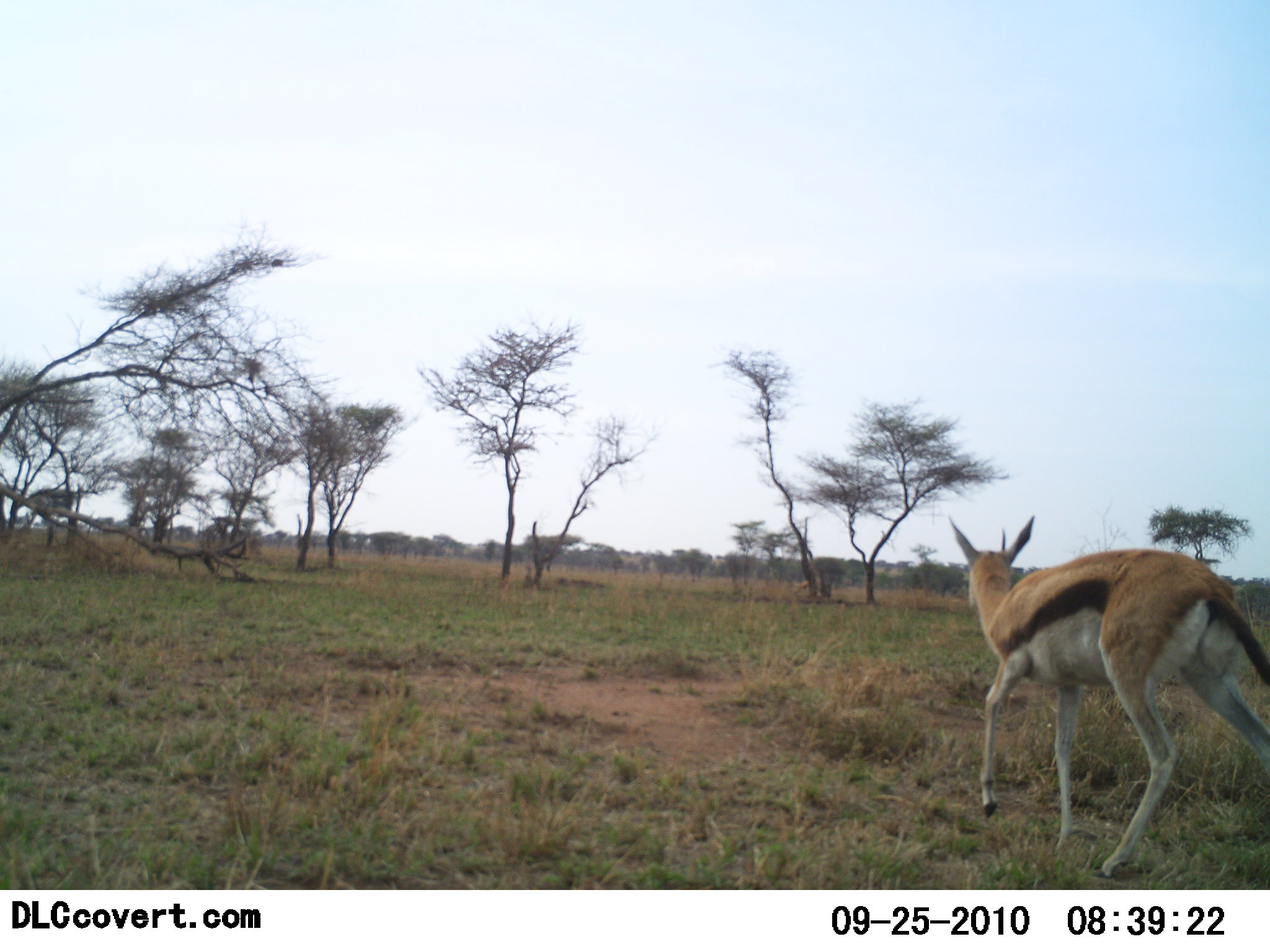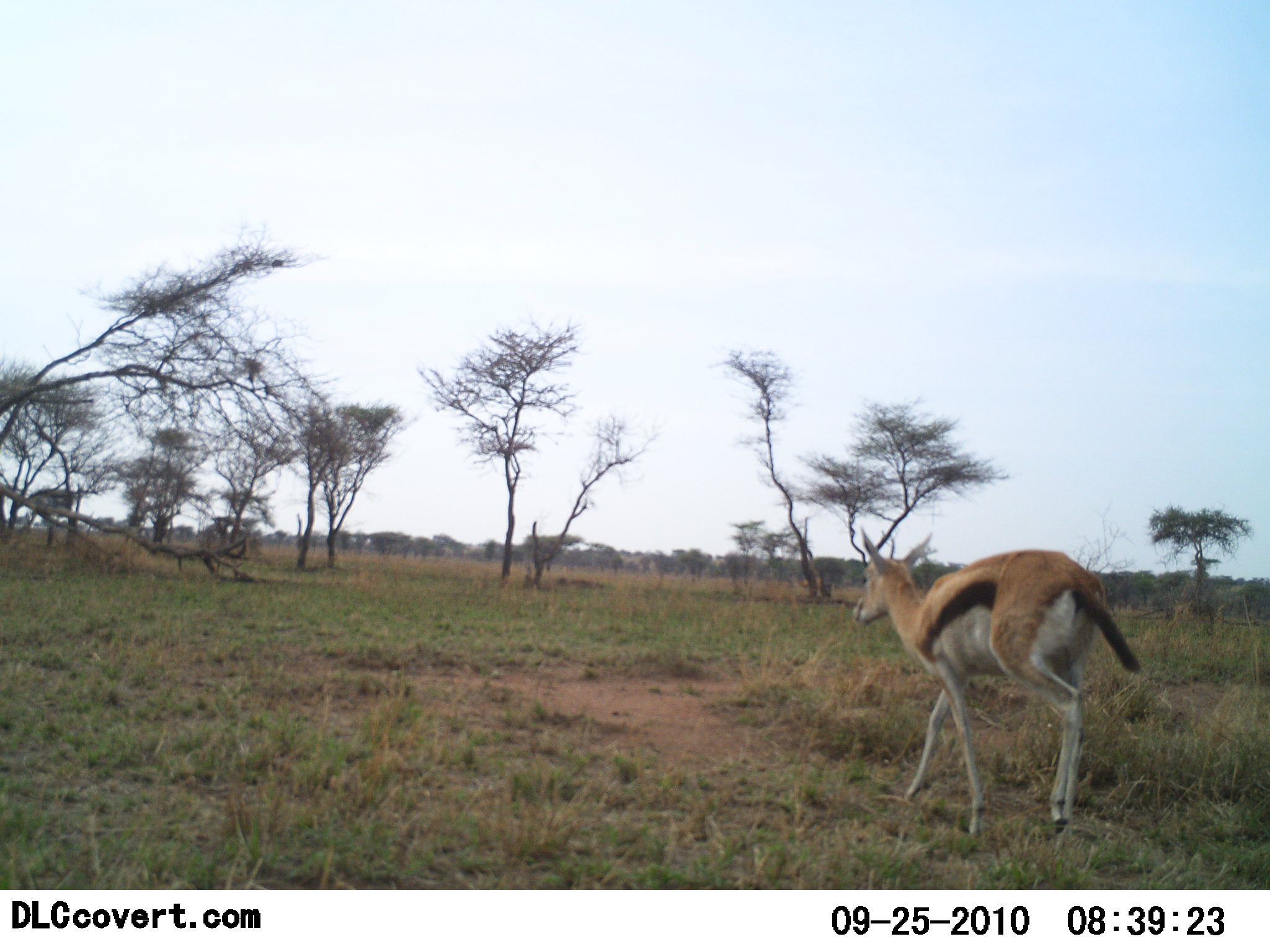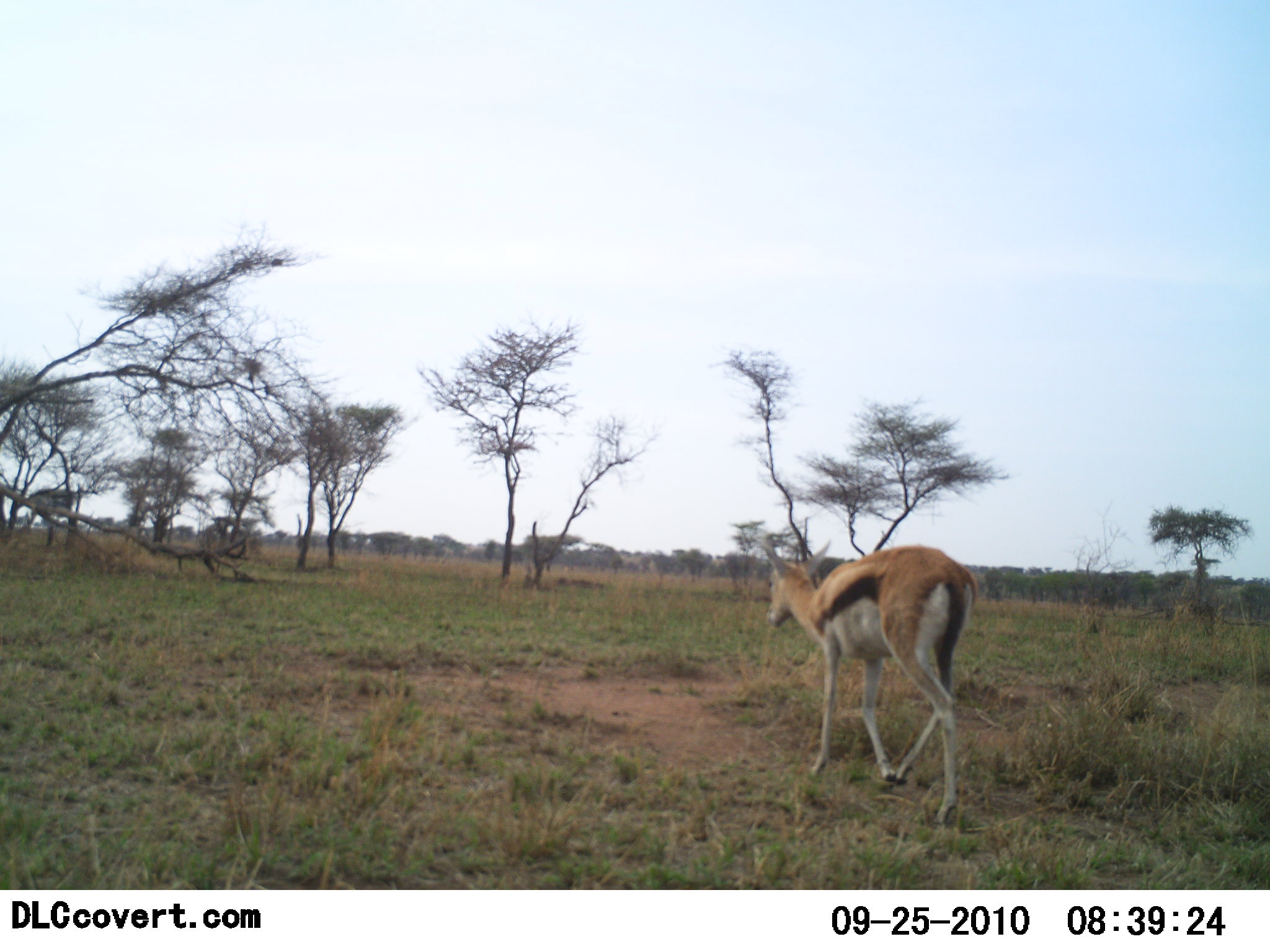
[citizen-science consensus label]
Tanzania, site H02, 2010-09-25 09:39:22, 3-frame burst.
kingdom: Animalia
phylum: Chordata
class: Mammalia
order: Artiodactyla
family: Bovidae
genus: Eudorcas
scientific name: Eudorcas thomsonii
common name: thomson's gazelle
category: gazellethomsons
Gazellethomsons (thomson's gazelle) (Eudorcas thomsonii), count 1. Behavior (volunteer vote fractions): standing 5%, resting 0%, moving 100%, interacting 0%. Young present (vote fraction): 0%. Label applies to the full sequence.